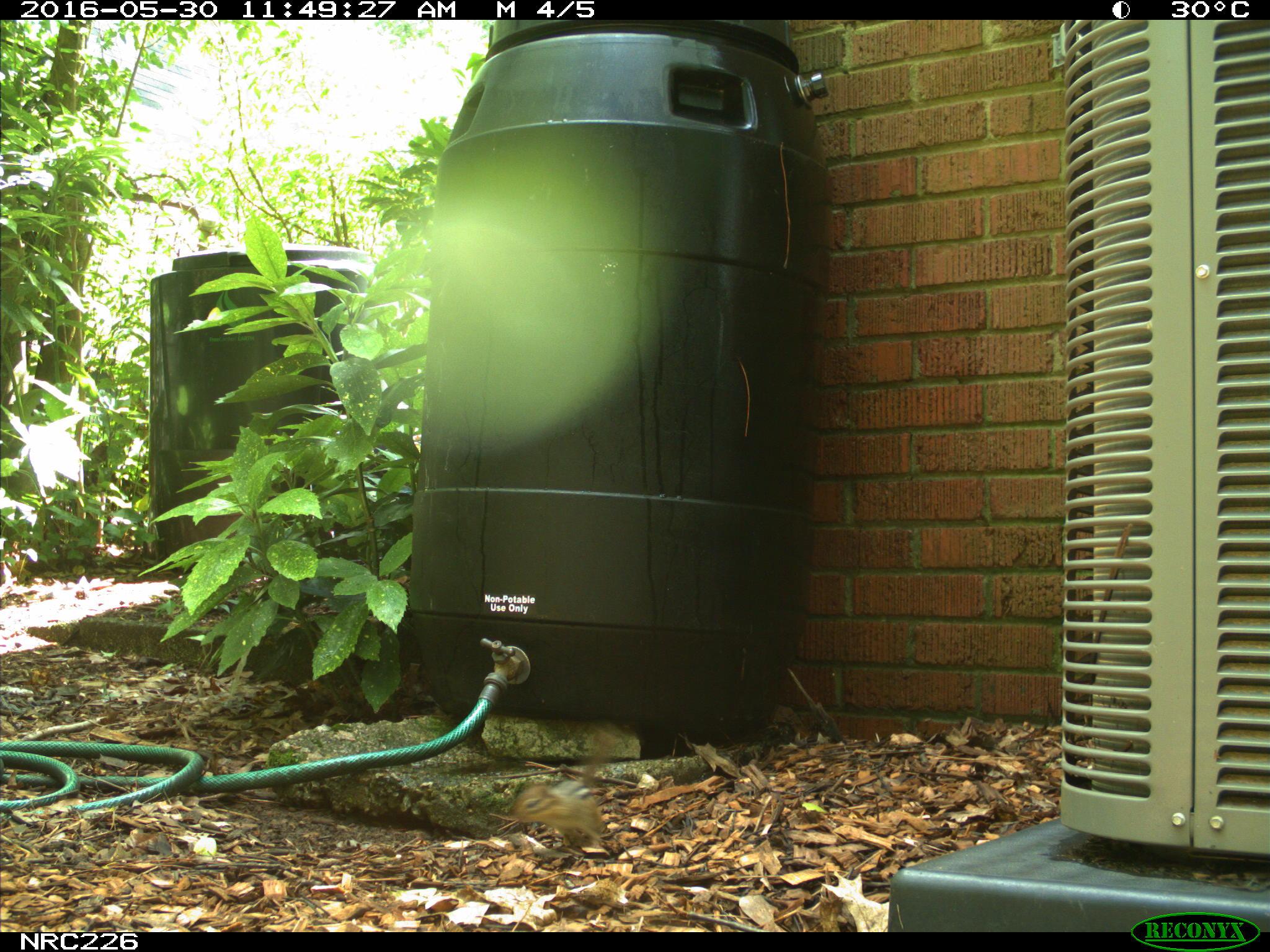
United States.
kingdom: Animalia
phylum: Chordata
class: Mammalia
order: Rodentia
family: Sciuridae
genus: Tamias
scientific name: Tamias striatus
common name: eastern chipmunk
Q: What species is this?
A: Eastern Chipmunk (Tamias striatus).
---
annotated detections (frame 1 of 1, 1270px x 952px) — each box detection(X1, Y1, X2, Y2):
Eastern Chipmunk: detection(509, 771, 618, 849)